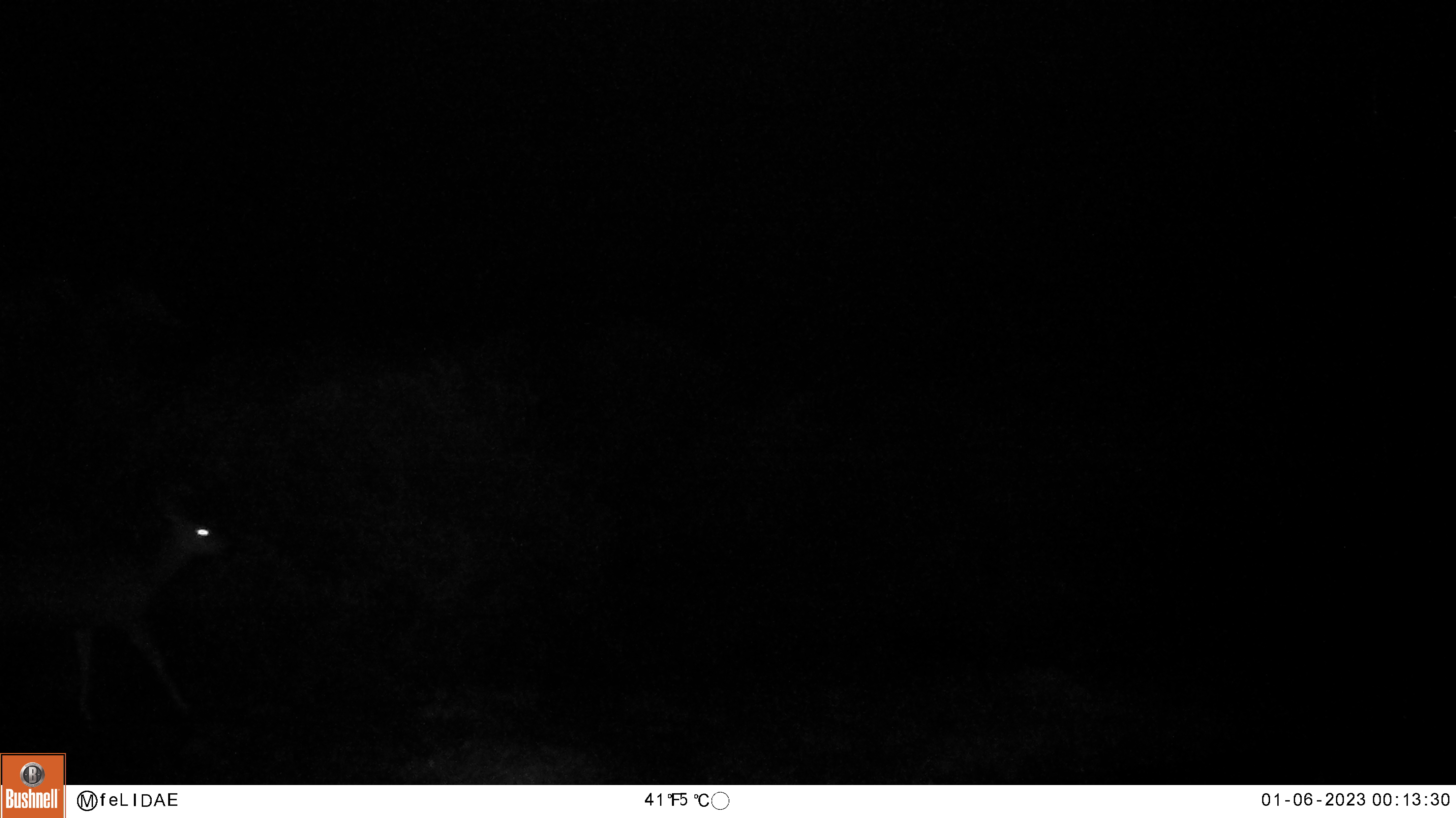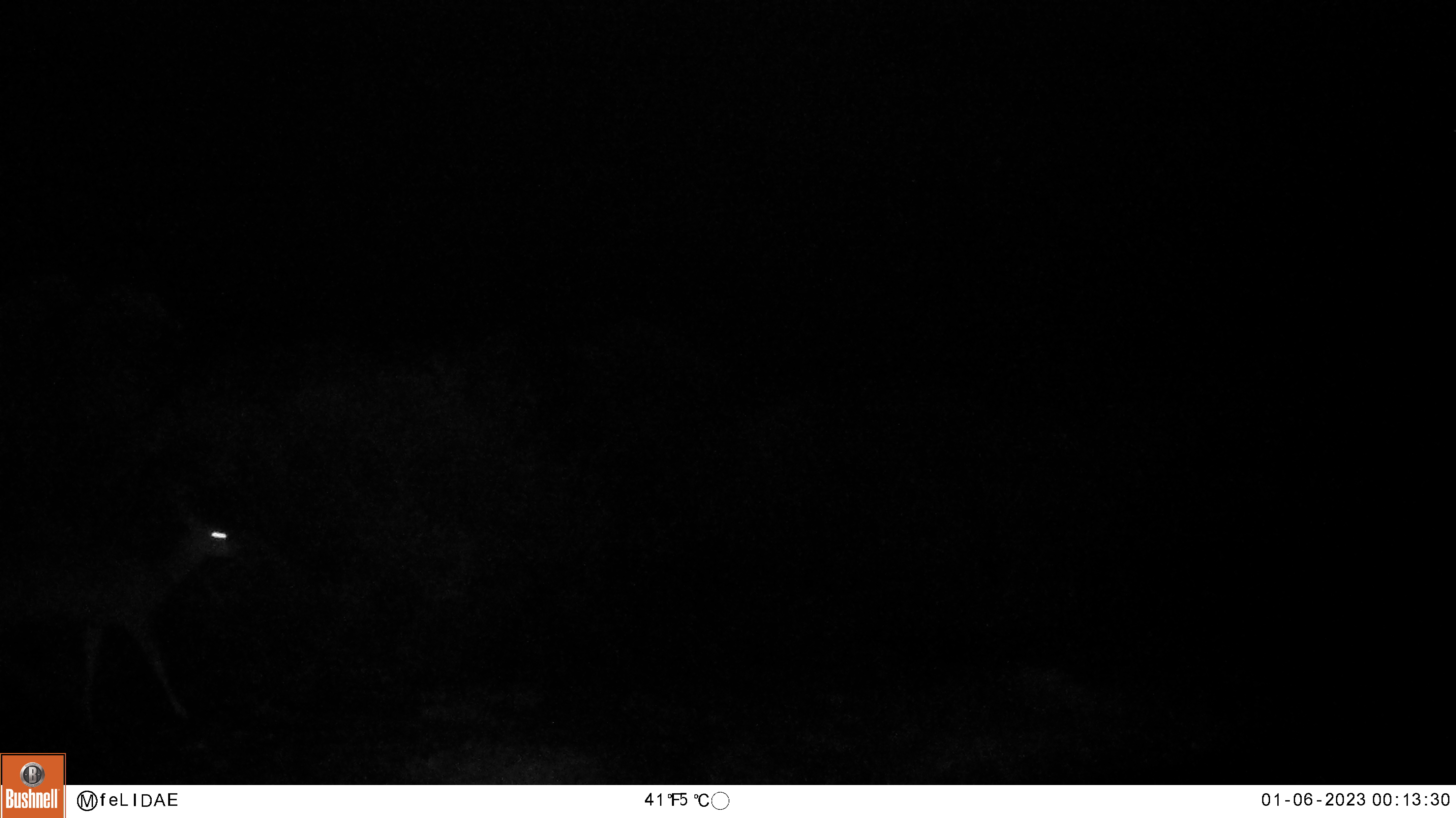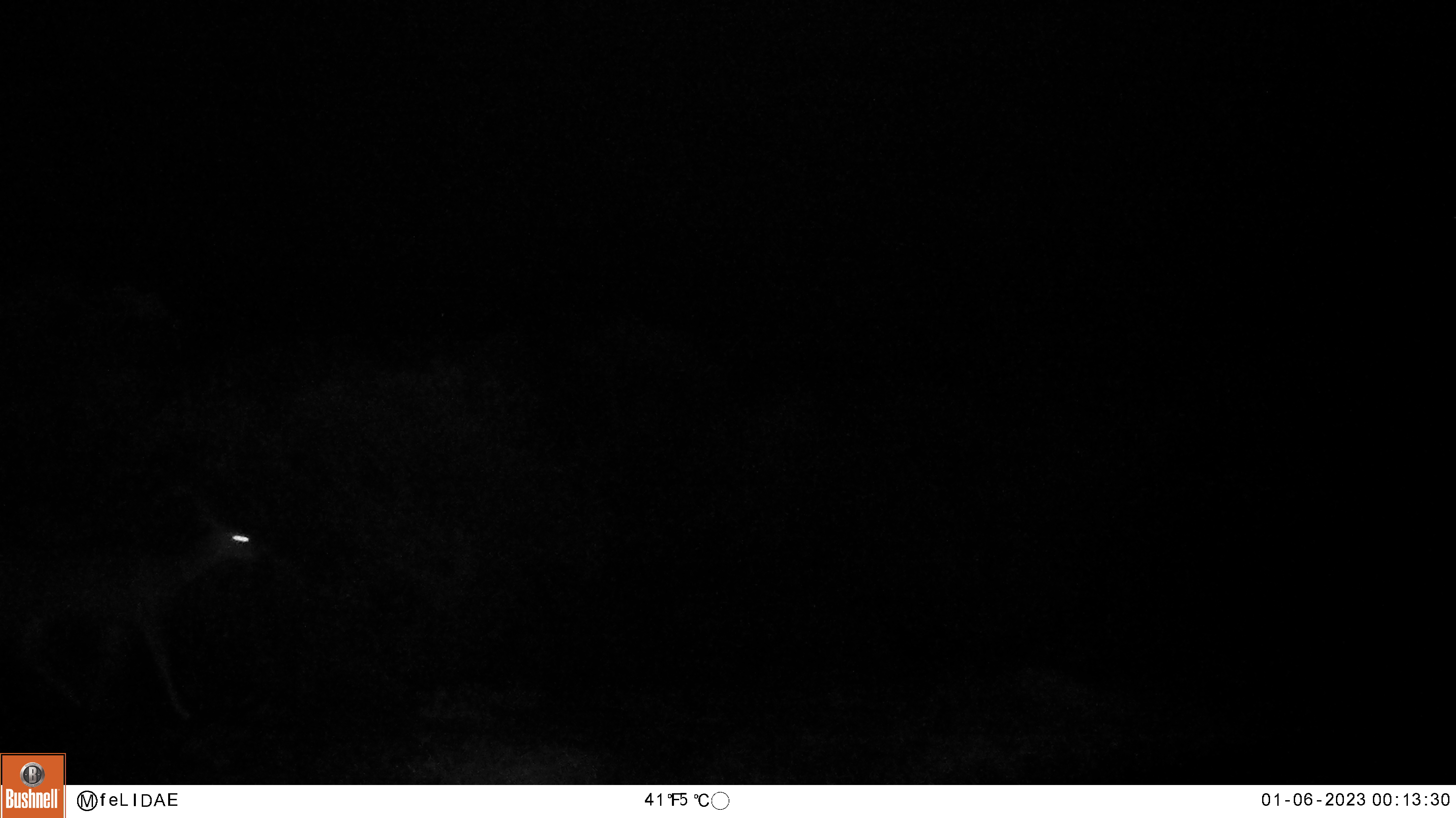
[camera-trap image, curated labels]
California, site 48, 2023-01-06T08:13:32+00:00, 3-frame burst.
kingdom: Animalia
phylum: Chordata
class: Mammalia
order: Artiodactyla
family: Cervidae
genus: Odocoileus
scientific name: Odocoileus hemionus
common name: mule deer